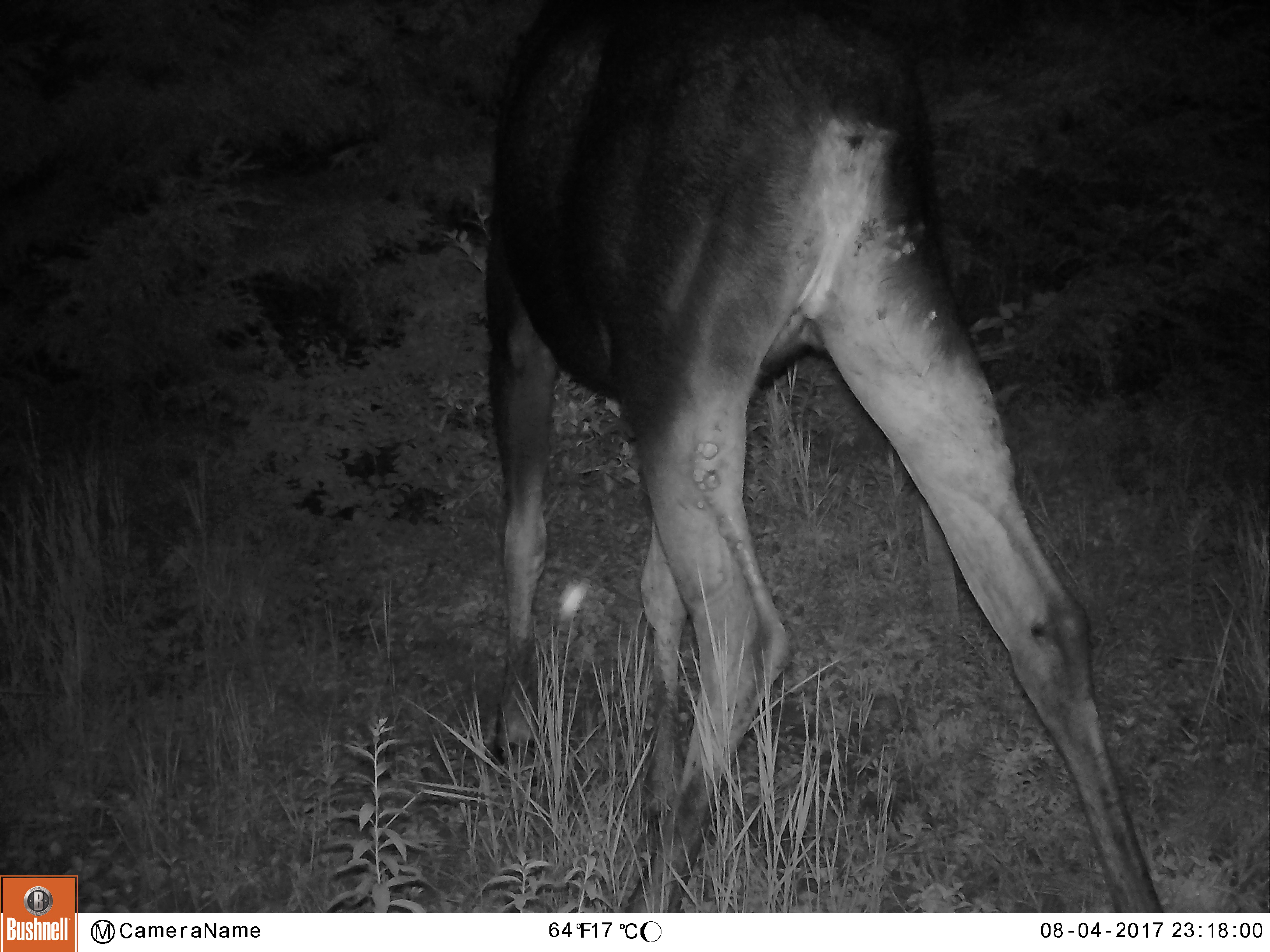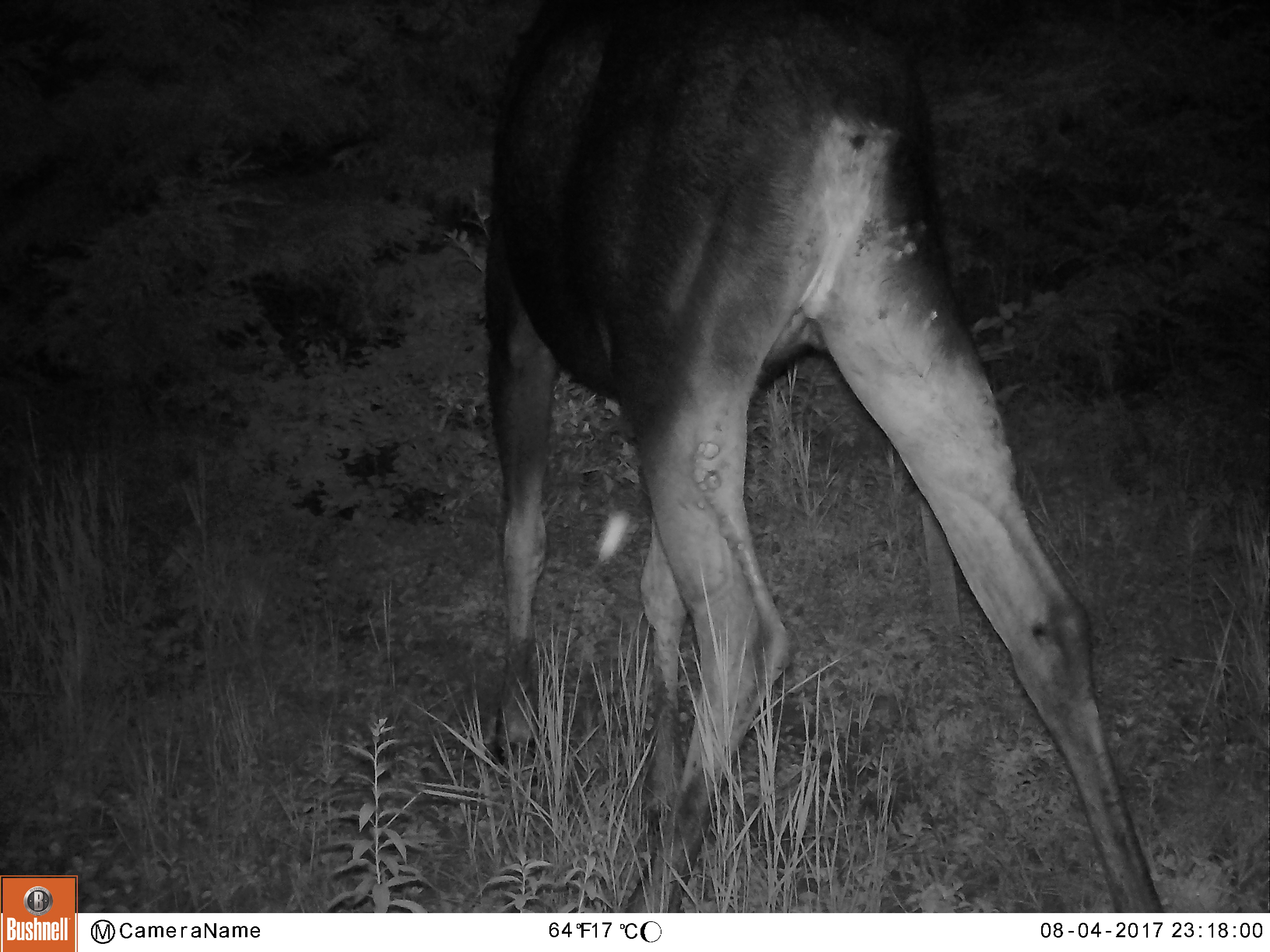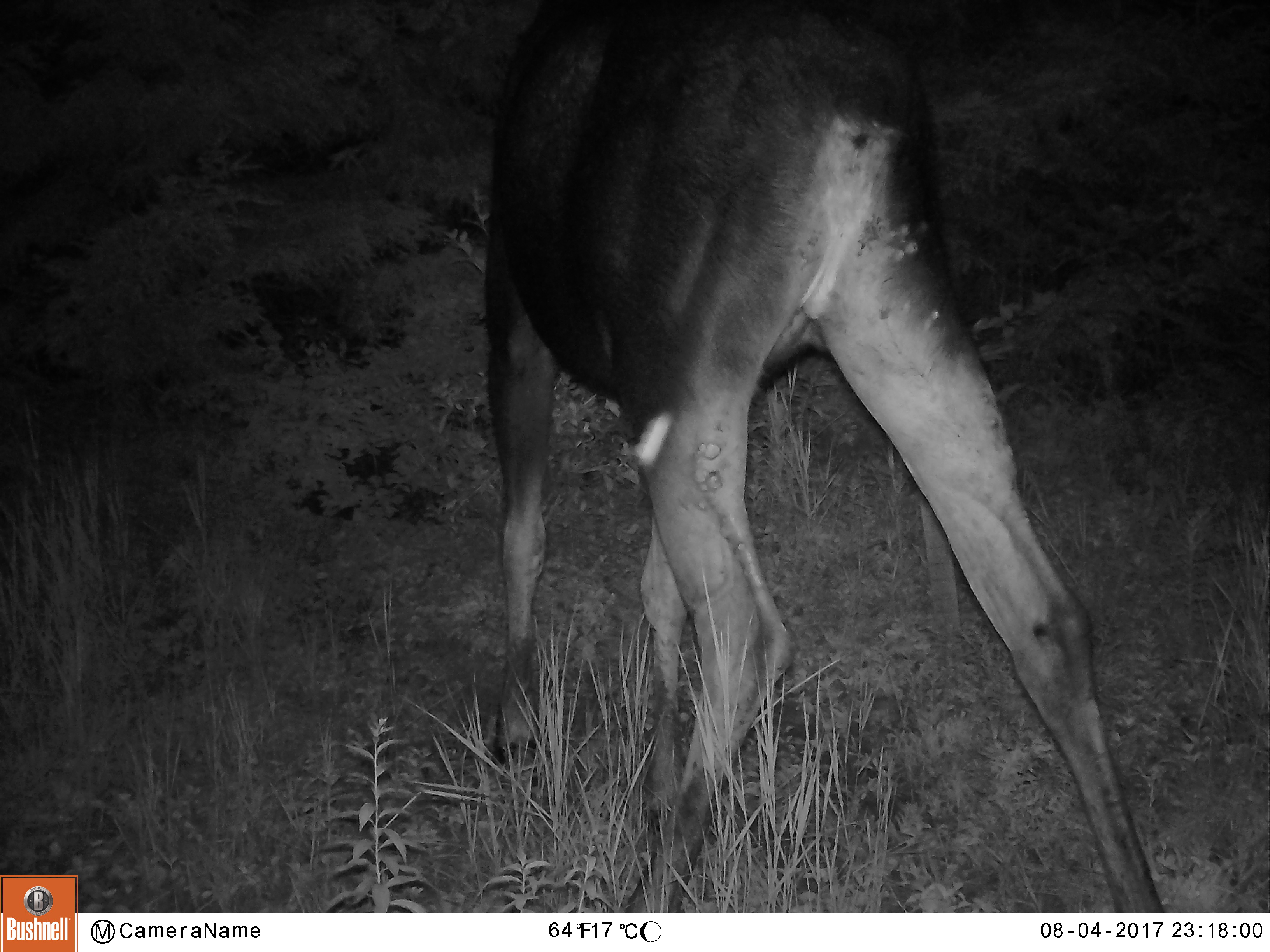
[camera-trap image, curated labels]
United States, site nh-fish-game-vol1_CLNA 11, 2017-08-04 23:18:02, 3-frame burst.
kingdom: Animalia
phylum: Chordata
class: Mammalia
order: Artiodactyla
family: Cervidae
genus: Alces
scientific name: Alces alces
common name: moose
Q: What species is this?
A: Moose (Alces alces).